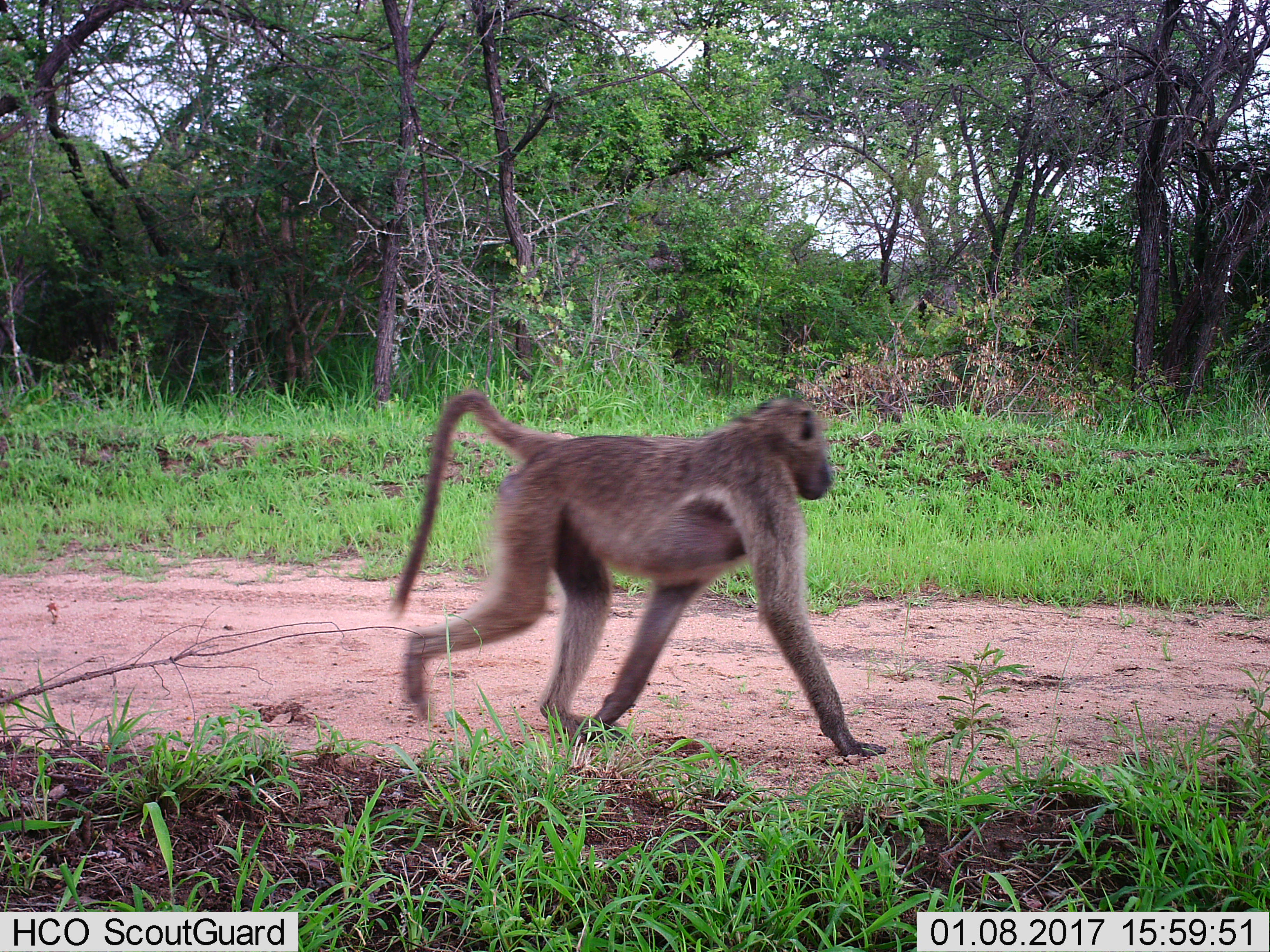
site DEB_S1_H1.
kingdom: Animalia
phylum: Chordata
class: Mammalia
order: Primates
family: Cercopithecidae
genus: Papio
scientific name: Papio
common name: baboon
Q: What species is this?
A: Baboon (Papio).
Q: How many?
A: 1.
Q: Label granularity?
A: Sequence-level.